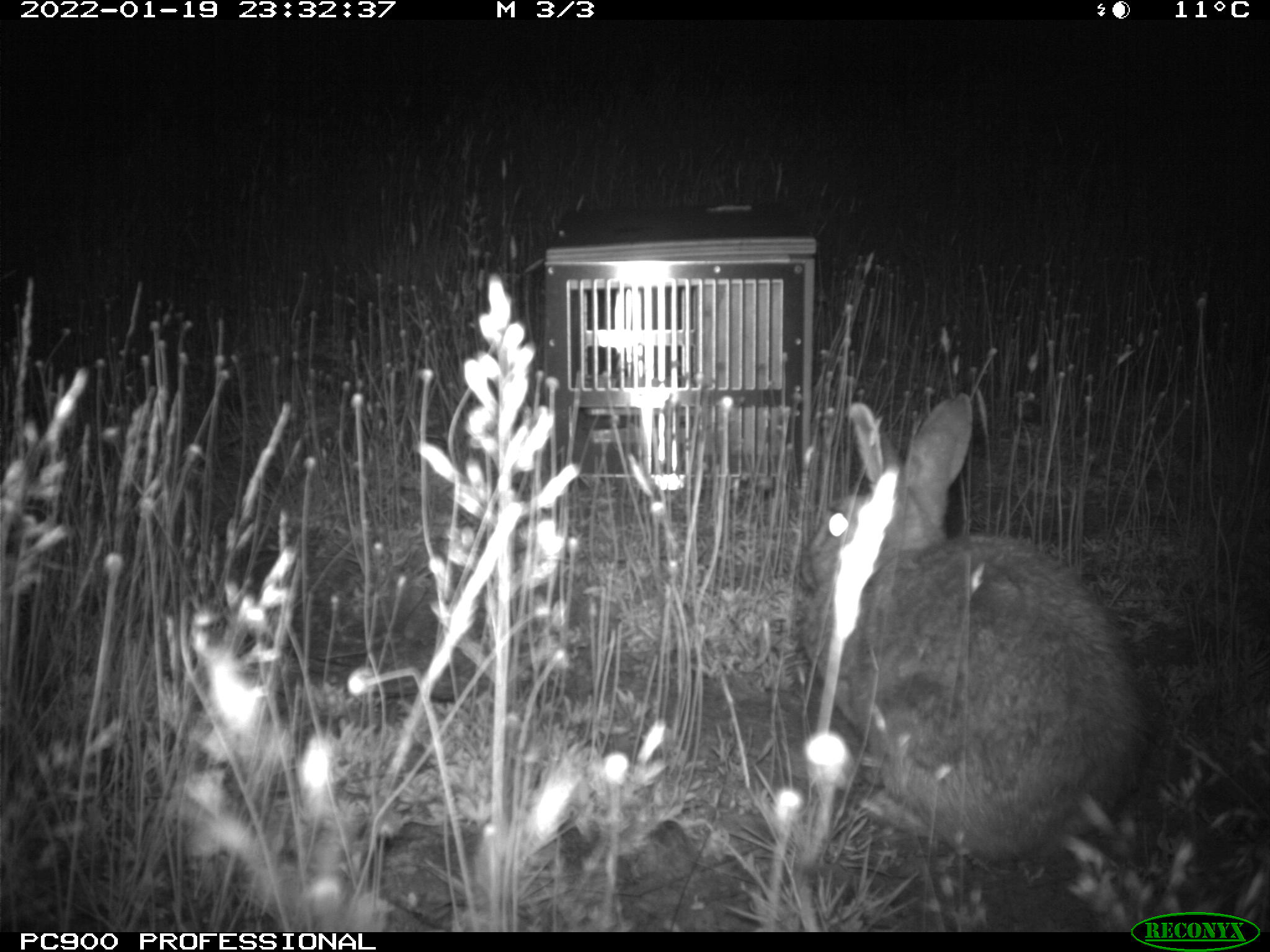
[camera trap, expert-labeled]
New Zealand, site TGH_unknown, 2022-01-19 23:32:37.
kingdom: Animalia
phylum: Chordata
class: Mammalia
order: Lagomorpha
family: Leporidae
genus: Oryctolagus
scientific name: Oryctolagus cuniculus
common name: european rabbit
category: rabbit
Rabbit (european rabbit) (Oryctolagus cuniculus).